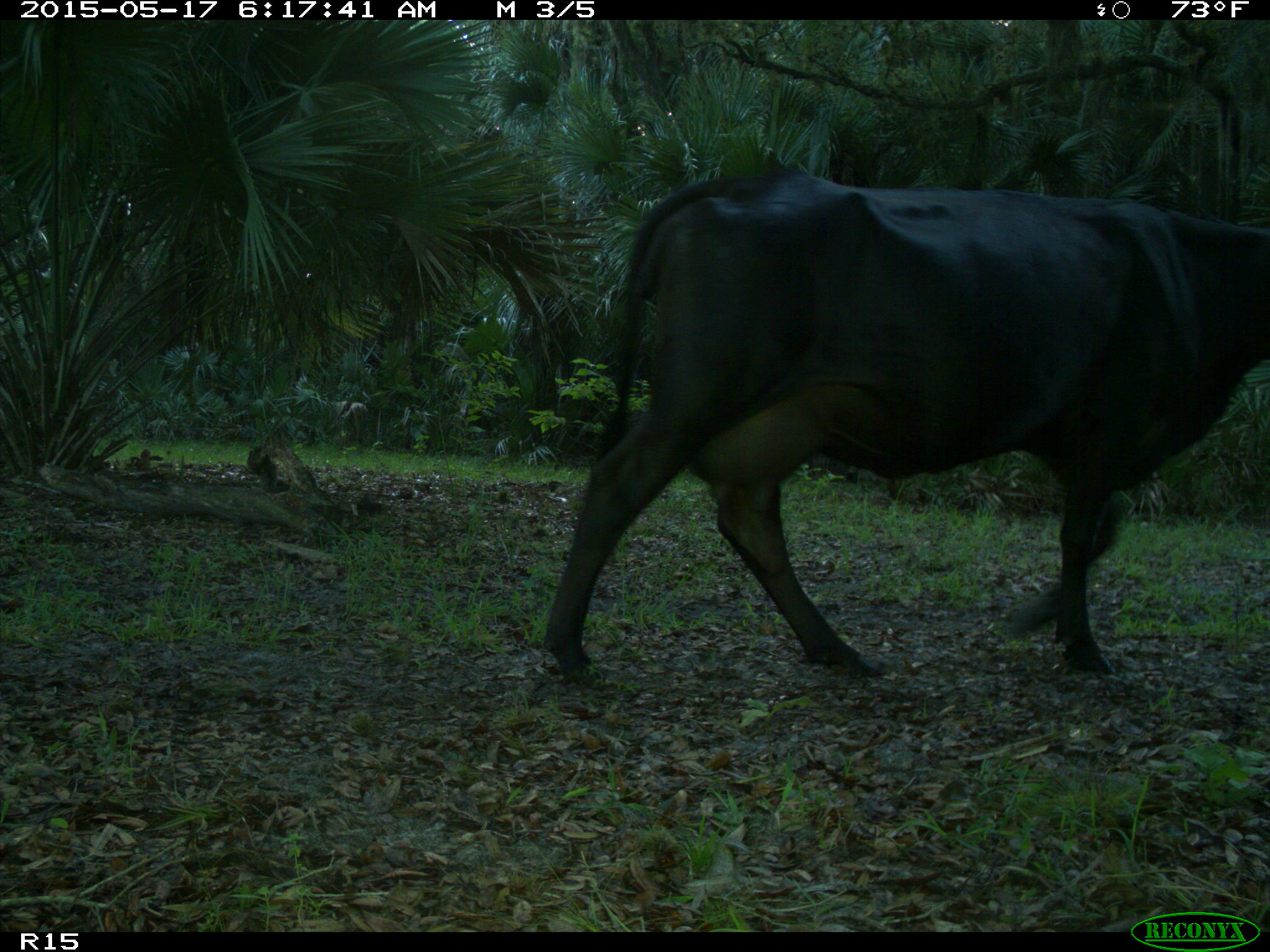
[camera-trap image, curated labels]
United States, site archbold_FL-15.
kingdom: Animalia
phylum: Chordata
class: Mammalia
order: Artiodactyla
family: Bovidae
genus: Bos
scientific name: Bos taurus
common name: domestic cow